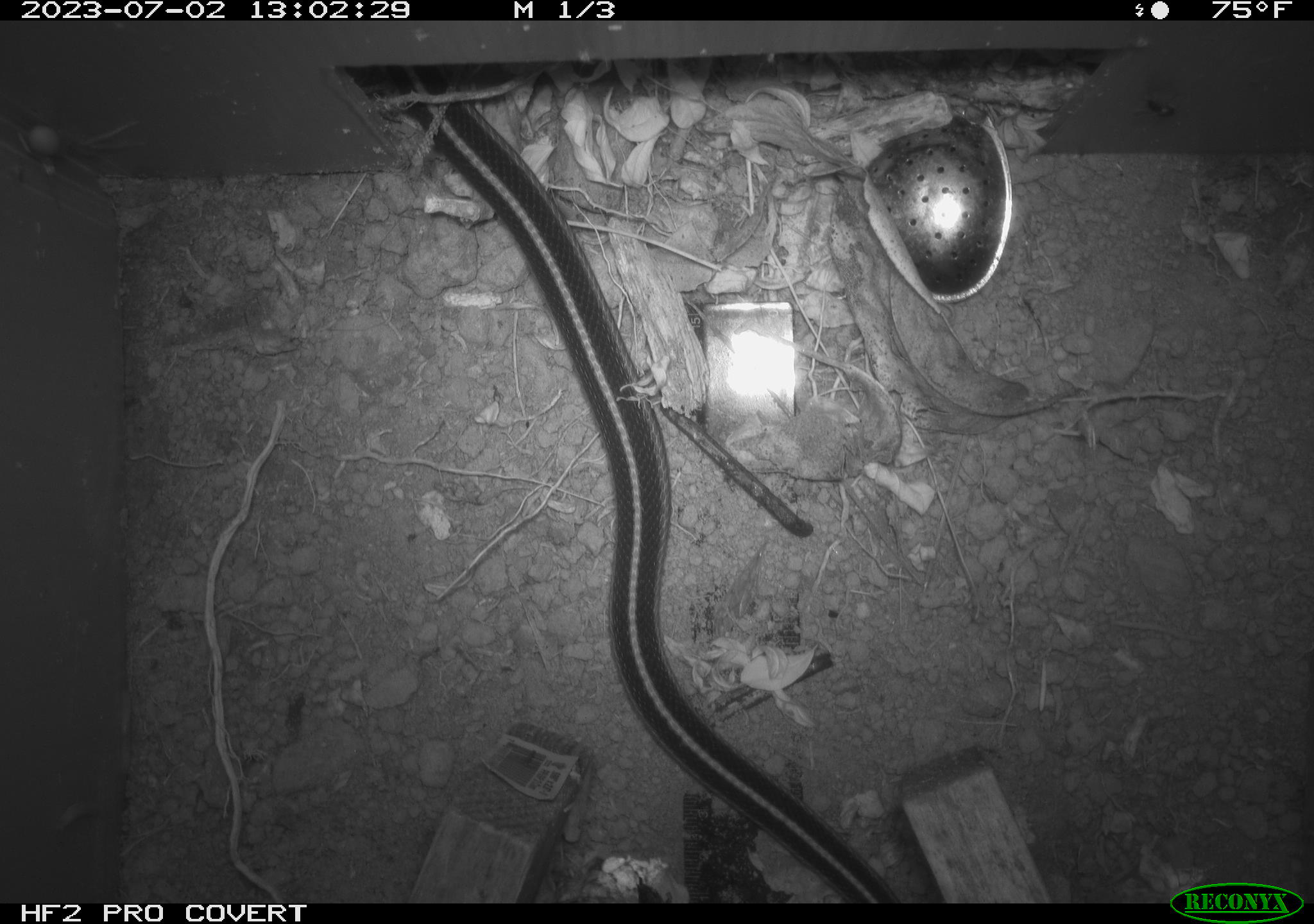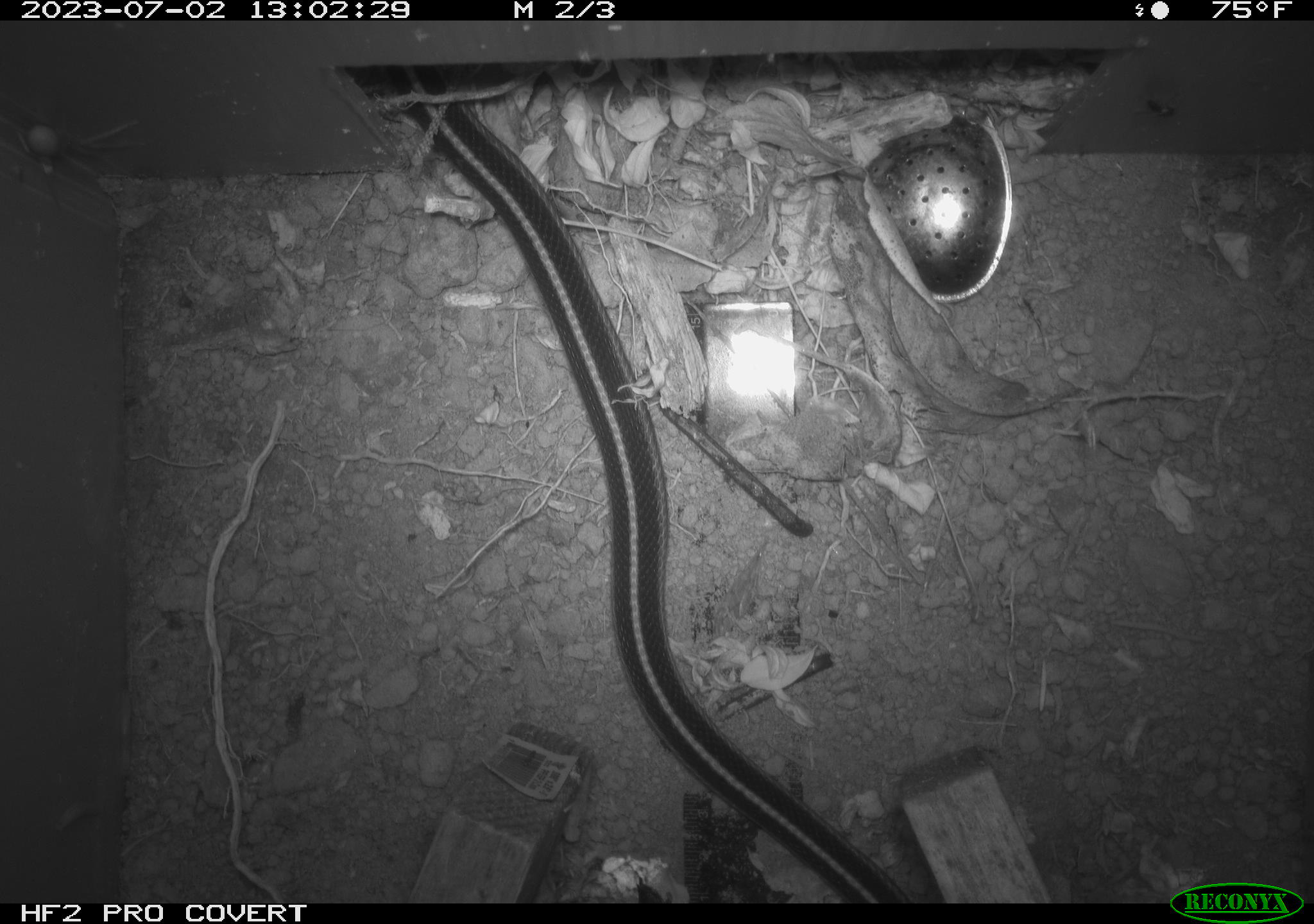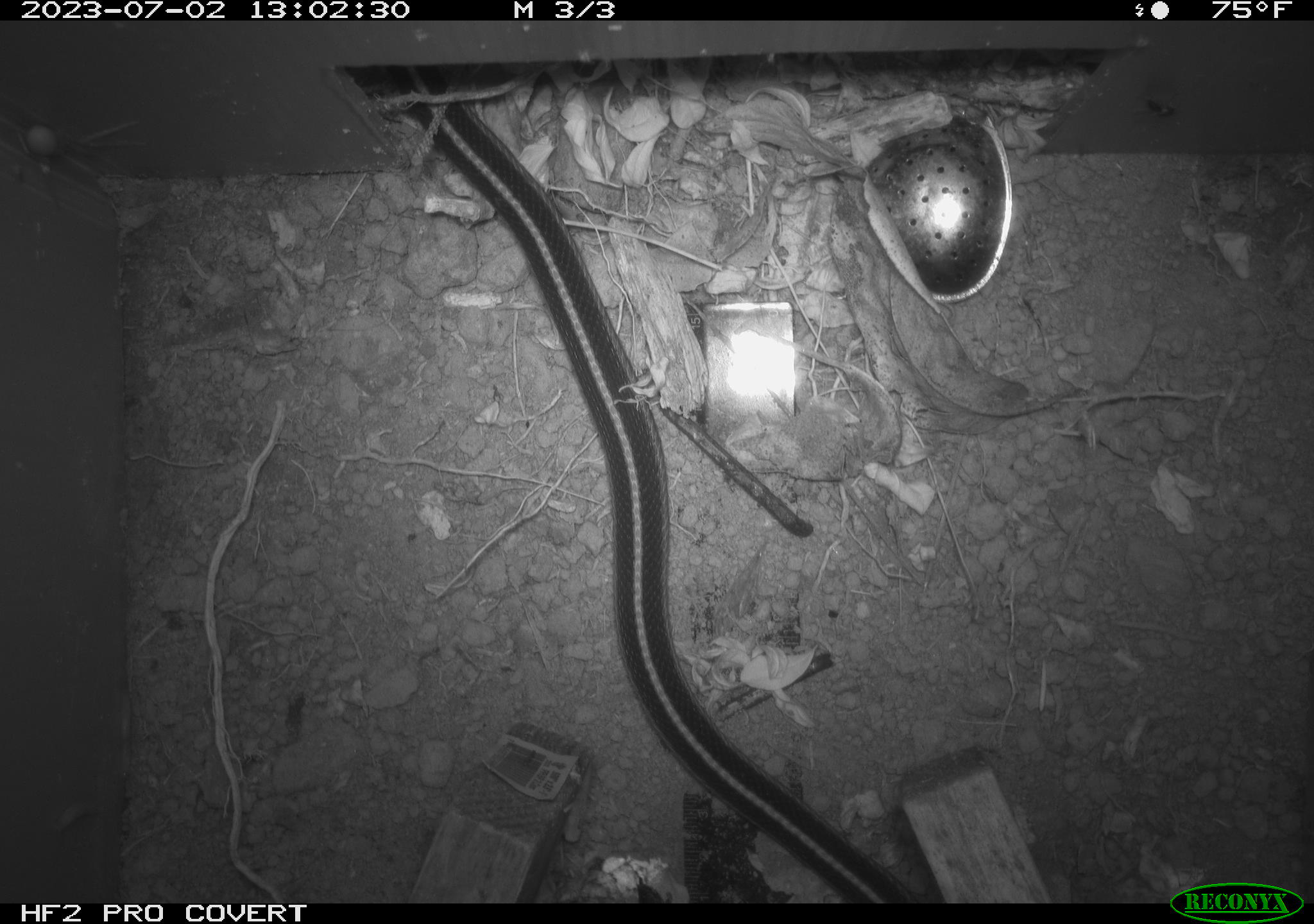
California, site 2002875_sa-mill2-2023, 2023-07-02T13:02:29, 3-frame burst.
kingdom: Animalia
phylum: Chordata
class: Reptilia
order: Squamata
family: Colubridae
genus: Thamnophis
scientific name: Thamnophis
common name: american gartersnakes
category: thamnophis species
Thamnophis species (american gartersnakes) (Thamnophis).